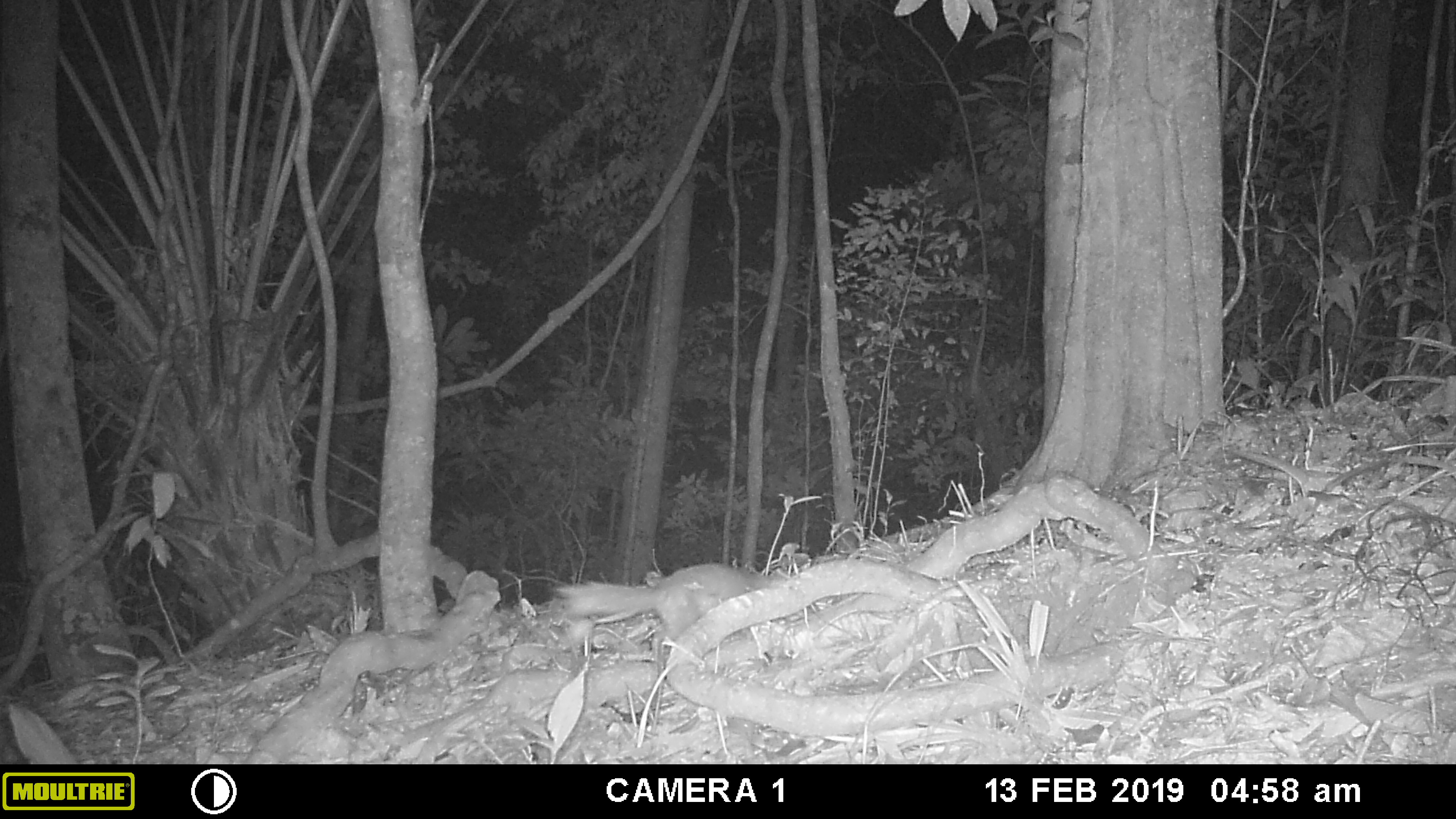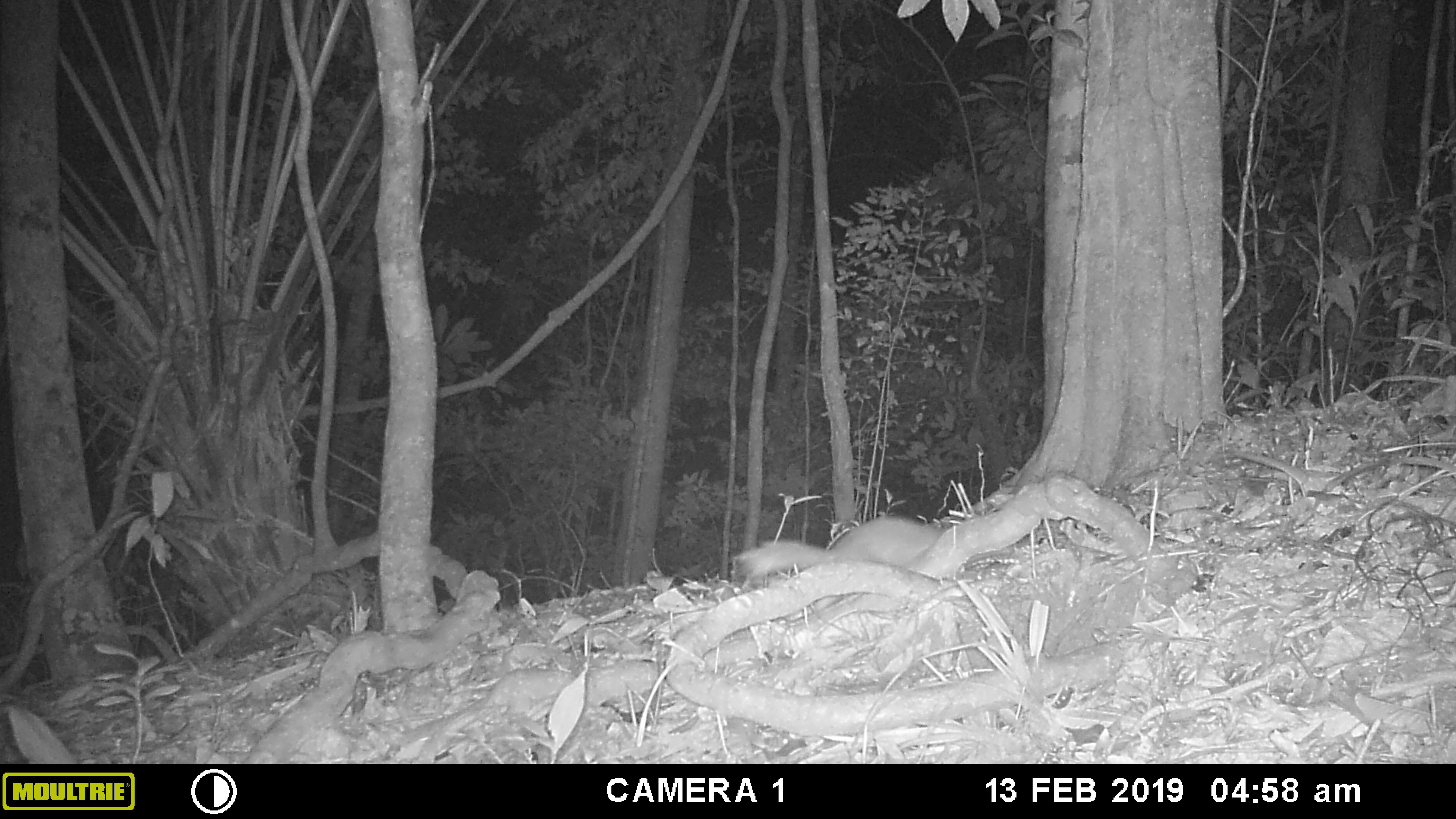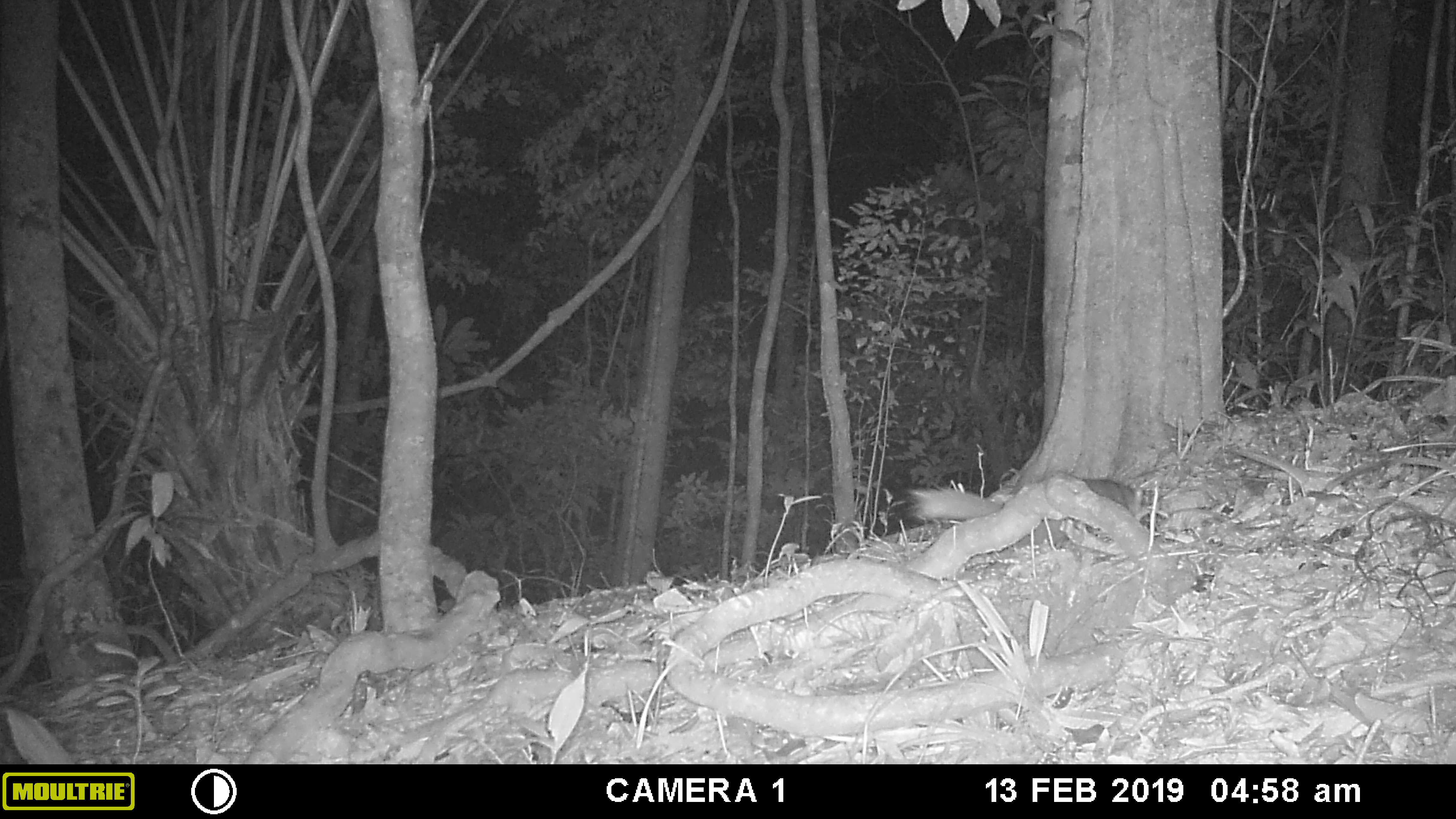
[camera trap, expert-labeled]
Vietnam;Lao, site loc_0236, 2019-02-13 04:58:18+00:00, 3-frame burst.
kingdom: Animalia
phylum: Chordata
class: Mammalia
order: Carnivora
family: Mustelidae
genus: Melogale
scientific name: Melogale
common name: ferret badger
Ferret badger (Melogale). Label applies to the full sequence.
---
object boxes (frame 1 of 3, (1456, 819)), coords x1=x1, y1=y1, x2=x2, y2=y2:
ferret badger: x1=555, y1=562, x2=804, y2=641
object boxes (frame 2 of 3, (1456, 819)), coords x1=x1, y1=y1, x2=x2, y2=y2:
ferret badger: x1=732, y1=515, x2=965, y2=609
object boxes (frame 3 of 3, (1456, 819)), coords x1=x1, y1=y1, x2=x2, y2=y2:
ferret badger: x1=905, y1=479, x2=1160, y2=549